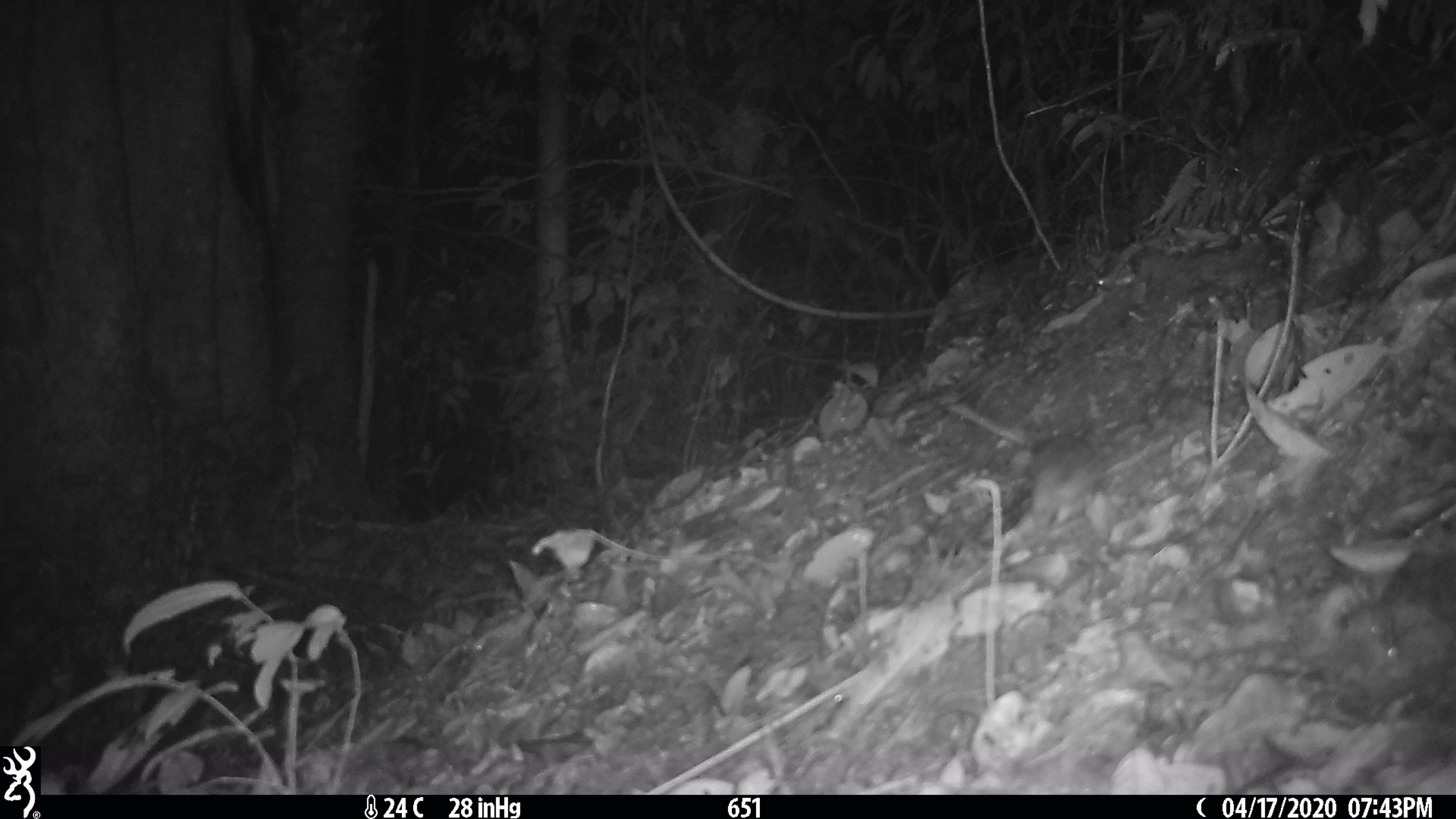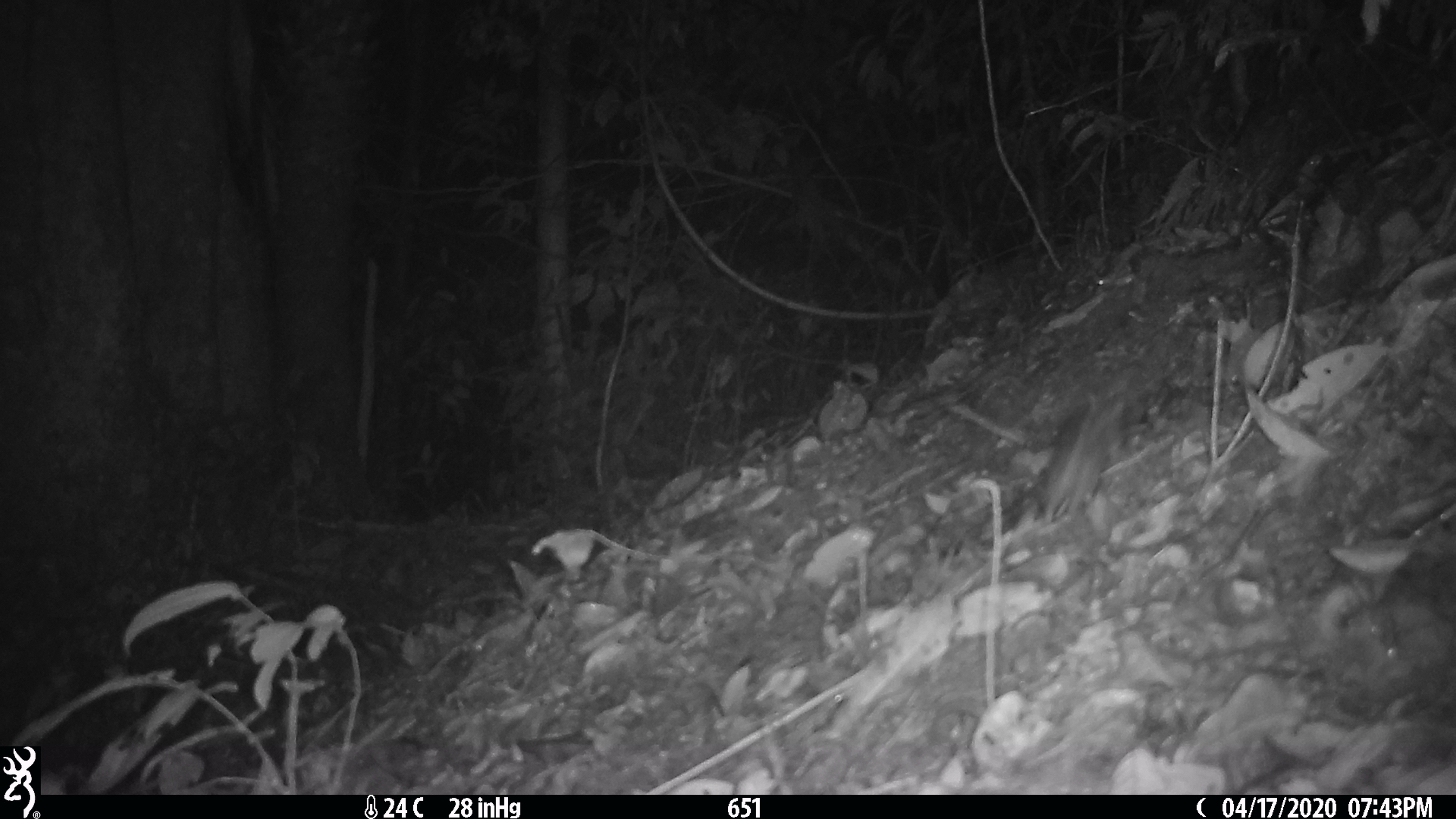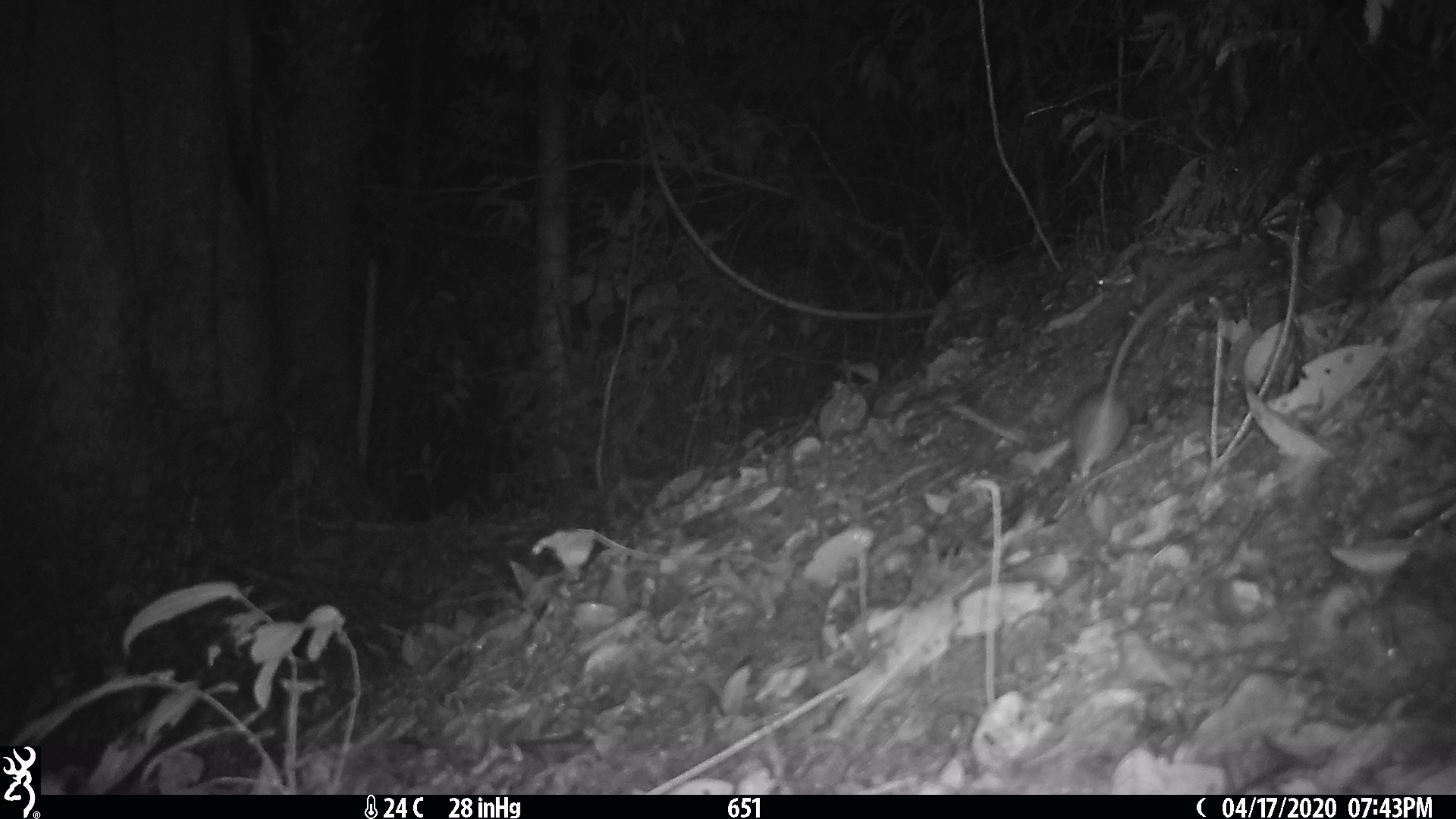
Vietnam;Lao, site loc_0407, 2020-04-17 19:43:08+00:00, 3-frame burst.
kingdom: Animalia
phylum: Chordata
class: Mammalia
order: Rodentia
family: Muridae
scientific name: Muridae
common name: old-world mice and rats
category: unidentified murid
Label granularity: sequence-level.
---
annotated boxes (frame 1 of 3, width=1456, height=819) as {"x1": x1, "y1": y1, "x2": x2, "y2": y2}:
unidentified murid: {"x1": 1008, "y1": 433, "x2": 1100, "y2": 528}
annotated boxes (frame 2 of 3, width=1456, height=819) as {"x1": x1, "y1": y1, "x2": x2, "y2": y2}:
unidentified murid: {"x1": 1032, "y1": 395, "x2": 1125, "y2": 523}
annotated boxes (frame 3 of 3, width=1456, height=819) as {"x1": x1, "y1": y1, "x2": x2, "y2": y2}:
unidentified murid: {"x1": 1066, "y1": 252, "x2": 1224, "y2": 486}